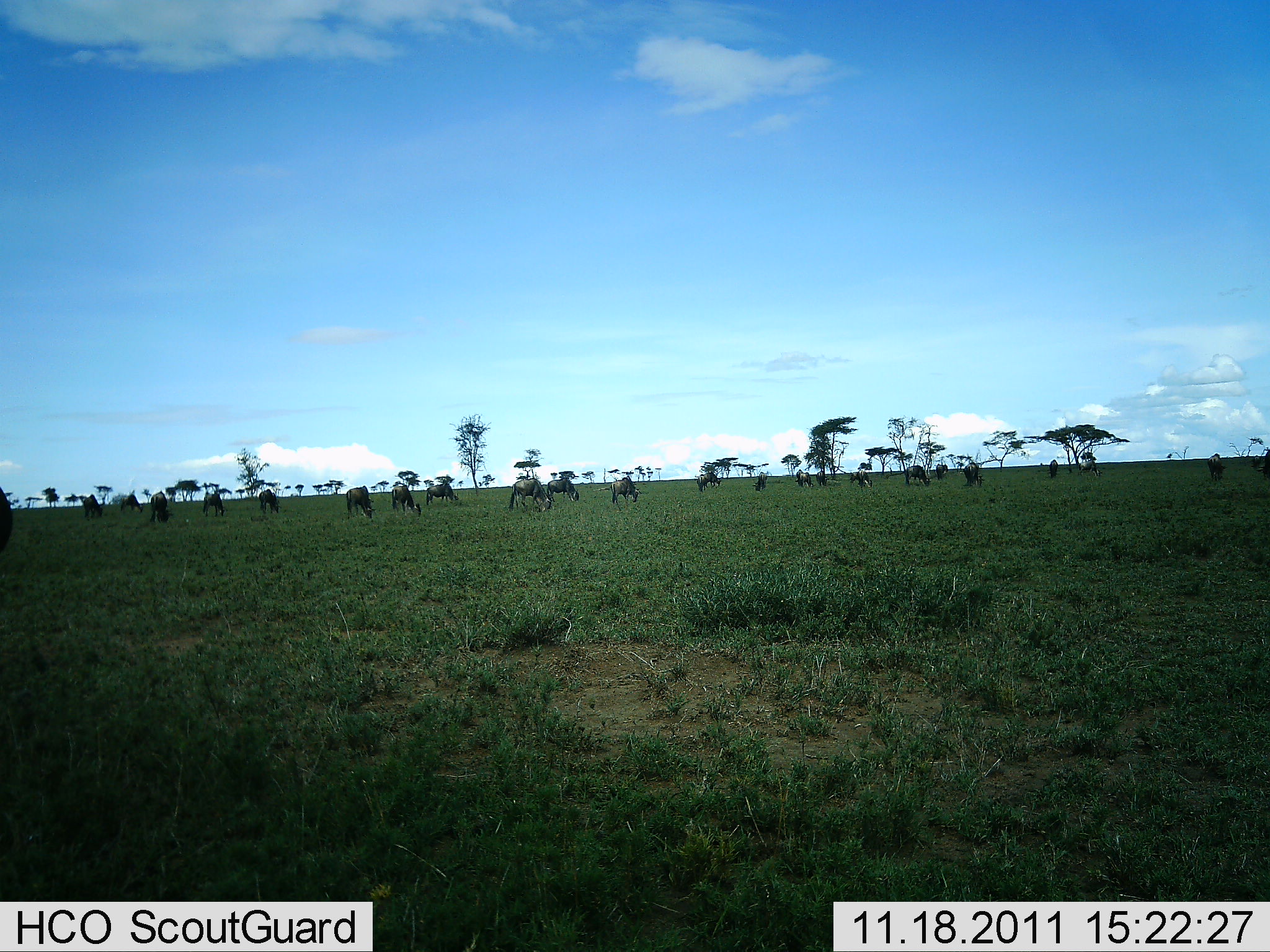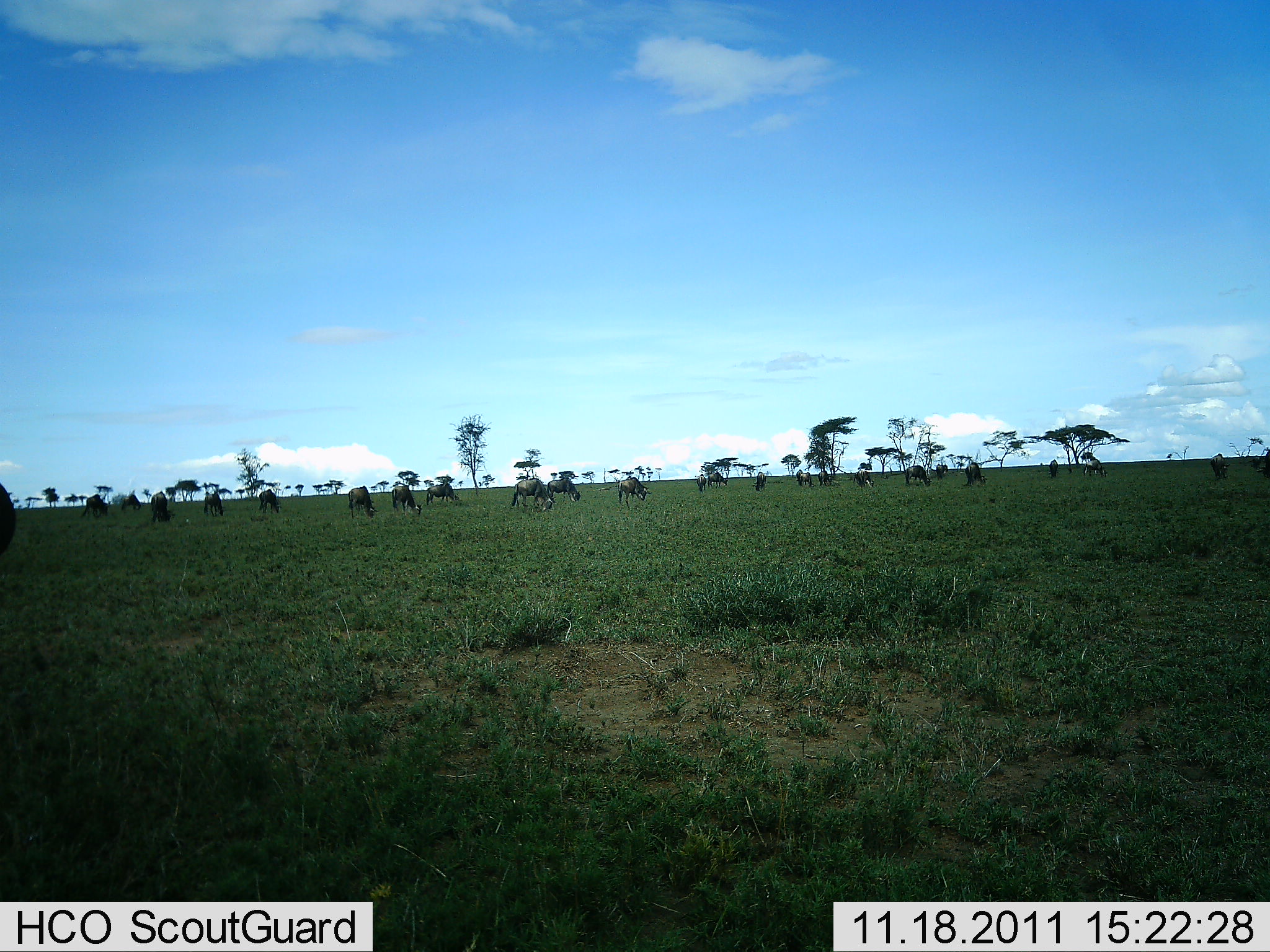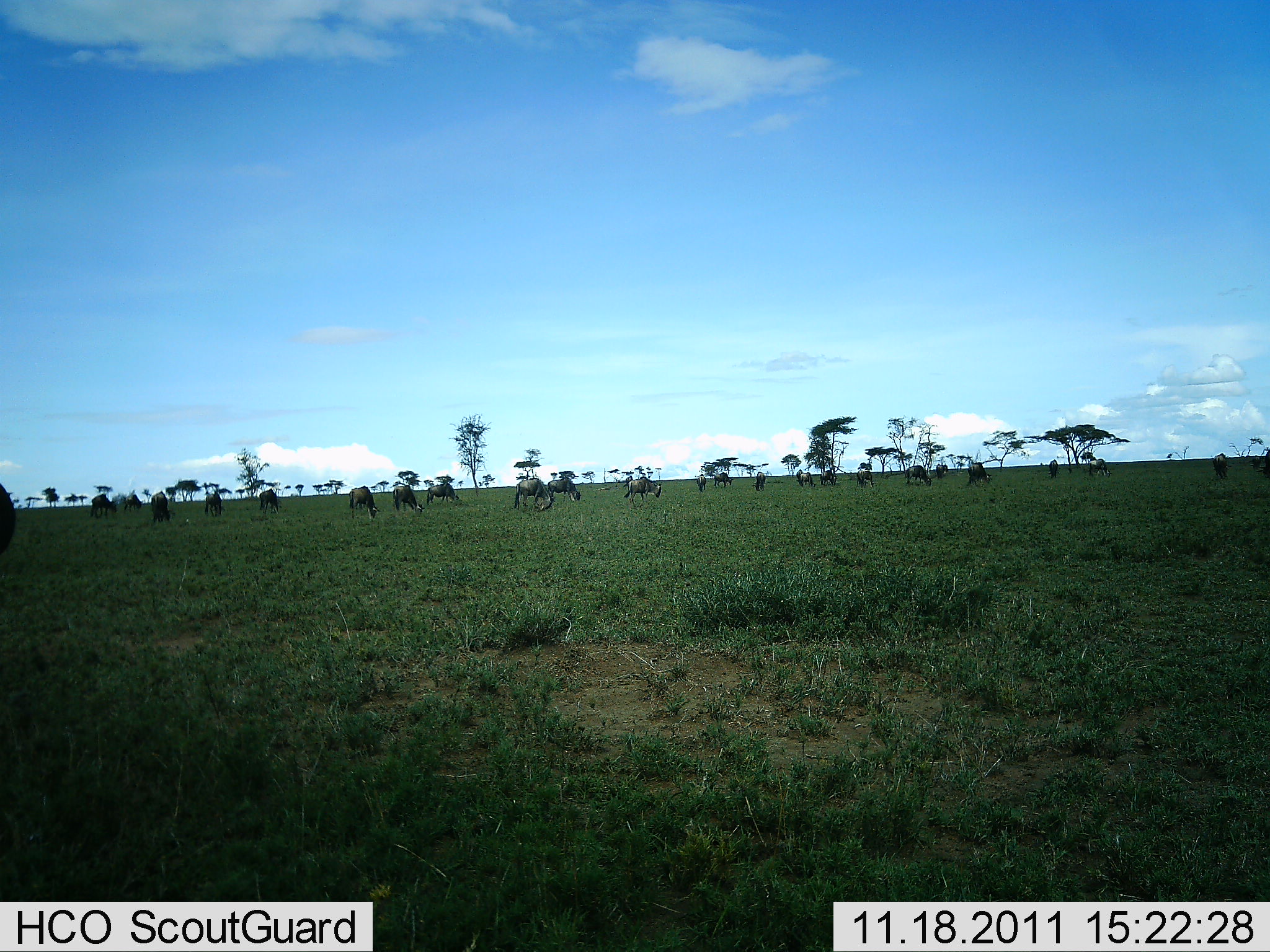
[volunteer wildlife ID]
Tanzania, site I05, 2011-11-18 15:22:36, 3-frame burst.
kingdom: Animalia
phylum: Chordata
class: Mammalia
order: Artiodactyla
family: Bovidae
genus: Connochaetes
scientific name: Connochaetes taurinus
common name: blue wildebeest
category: wildebeest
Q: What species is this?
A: Wildebeest (blue wildebeest) (Connochaetes taurinus).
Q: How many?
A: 11-50.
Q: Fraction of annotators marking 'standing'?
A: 36%.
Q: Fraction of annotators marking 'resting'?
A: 0%.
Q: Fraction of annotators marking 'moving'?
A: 29%.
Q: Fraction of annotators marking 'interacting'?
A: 0%.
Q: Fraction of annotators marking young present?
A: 0%.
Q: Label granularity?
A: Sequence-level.